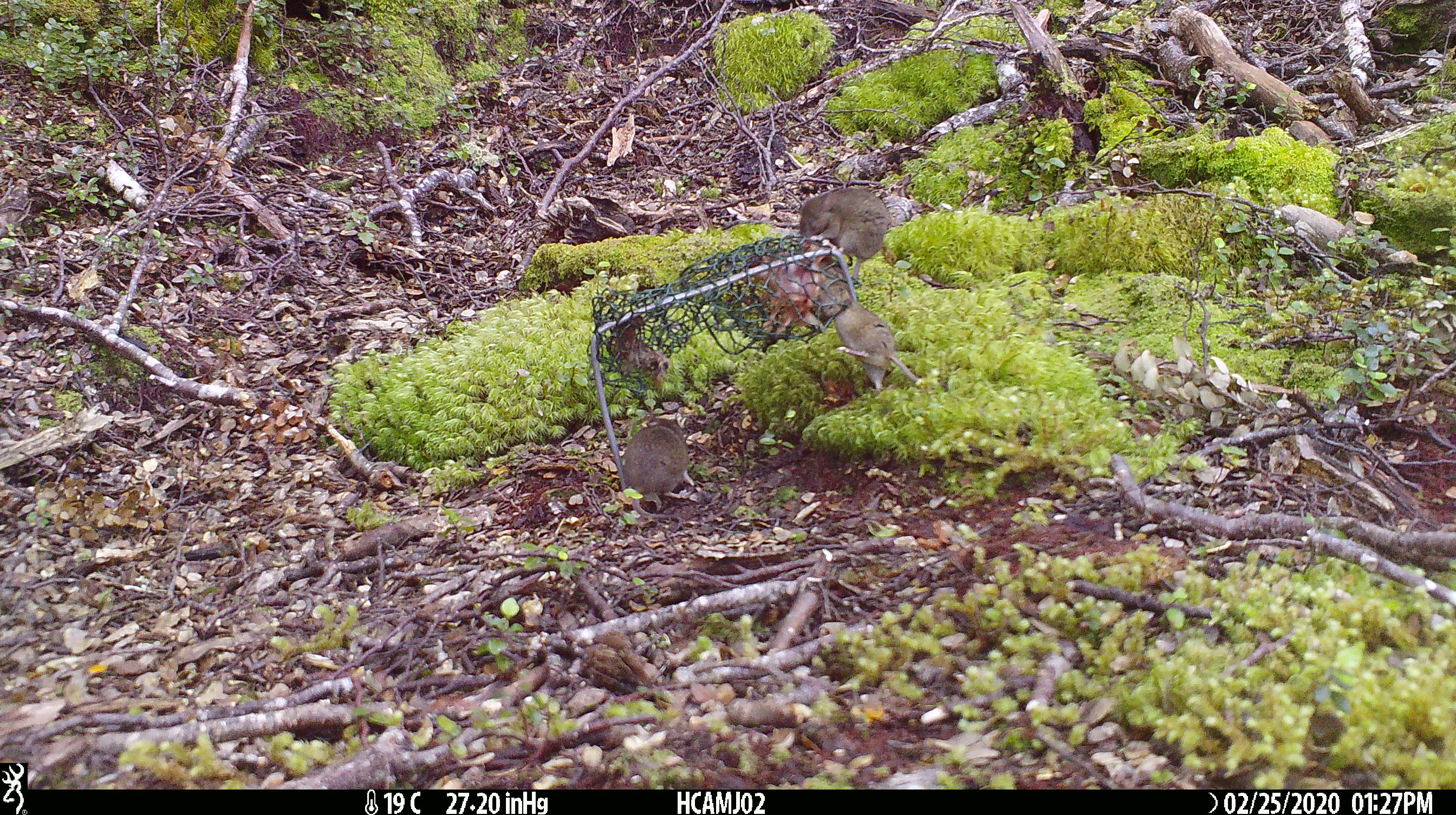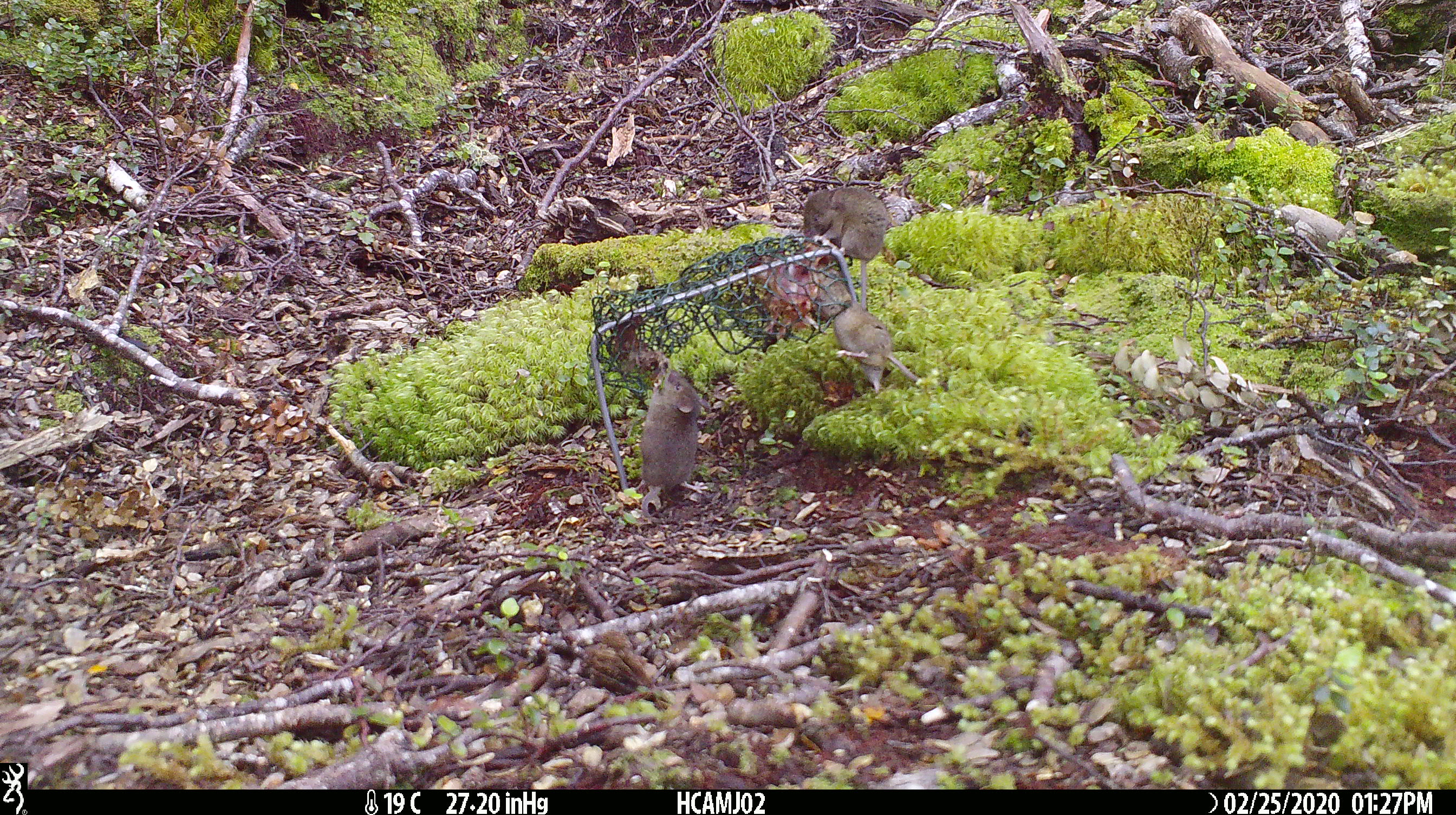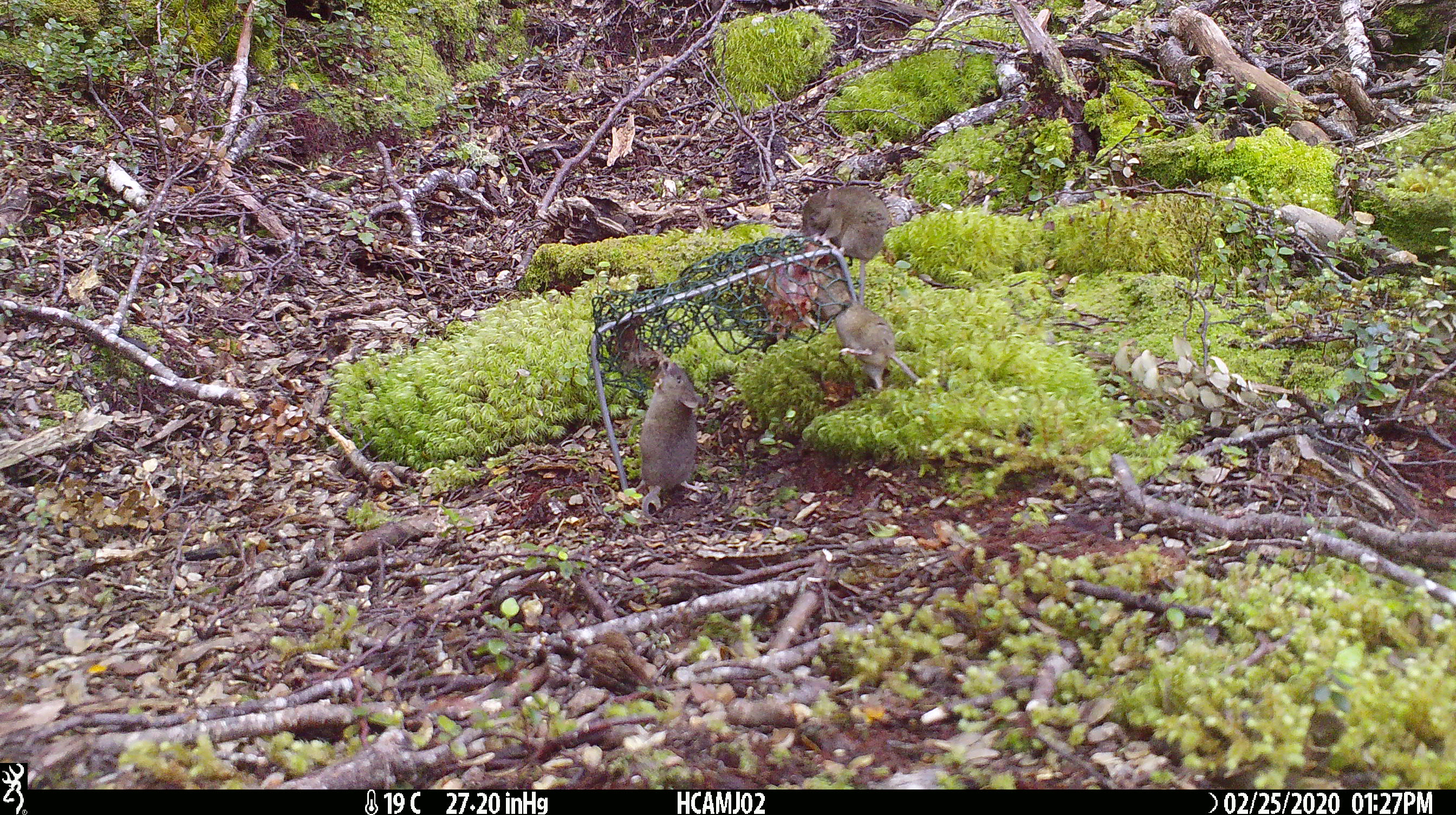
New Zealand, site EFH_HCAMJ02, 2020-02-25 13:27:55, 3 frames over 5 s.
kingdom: Animalia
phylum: Chordata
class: Mammalia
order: Rodentia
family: Muridae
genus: Mus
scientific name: Mus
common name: mouse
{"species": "mouse (Mus)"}